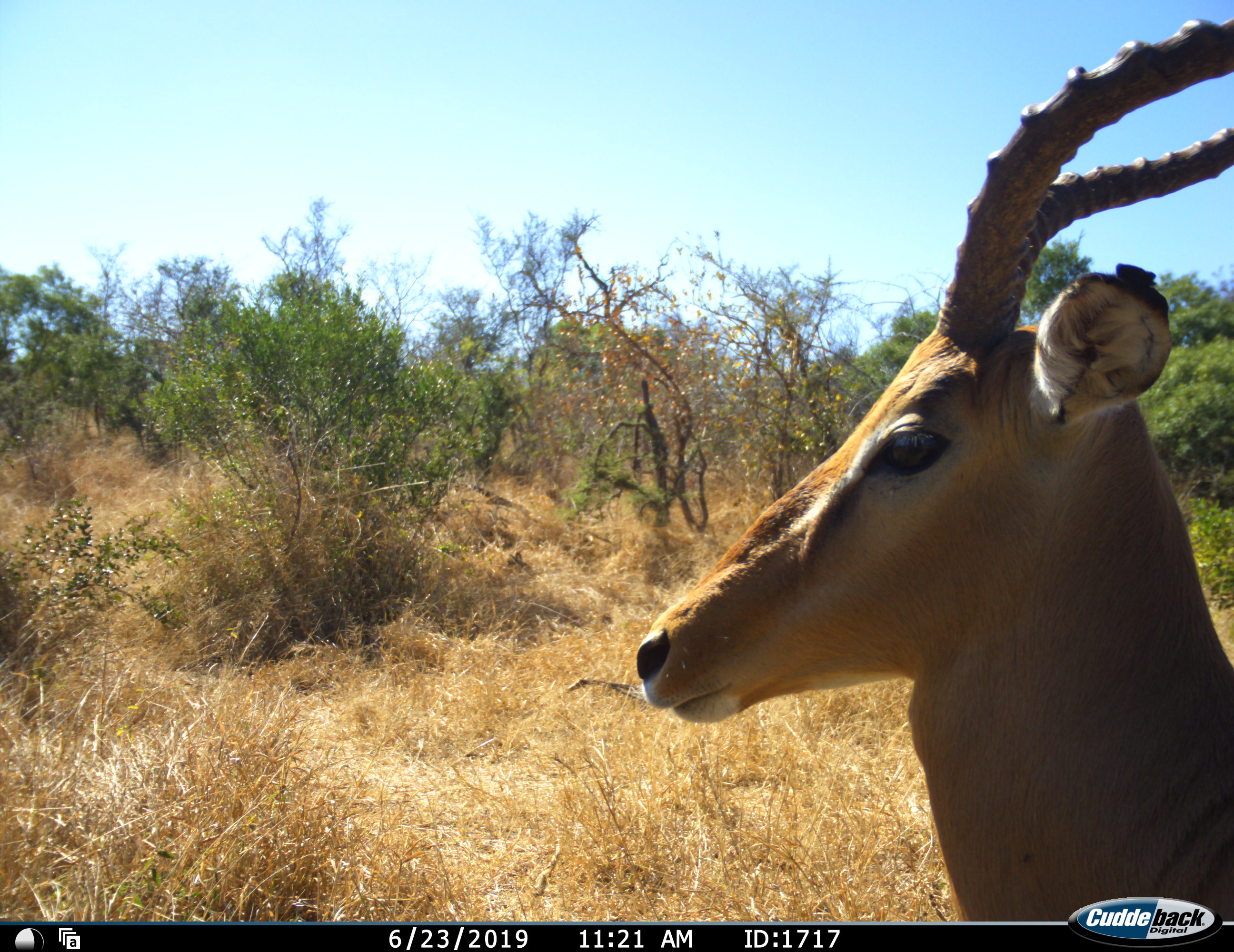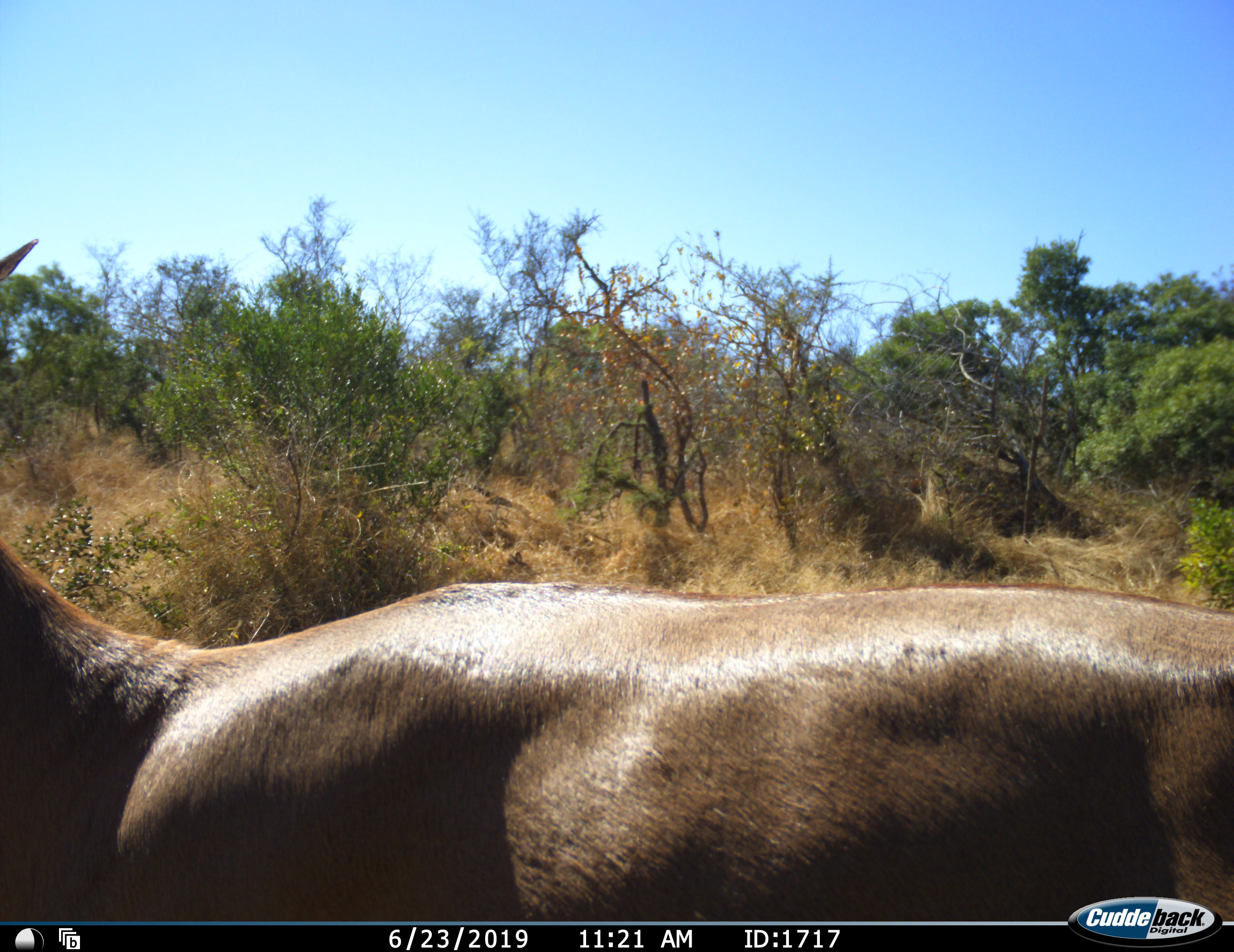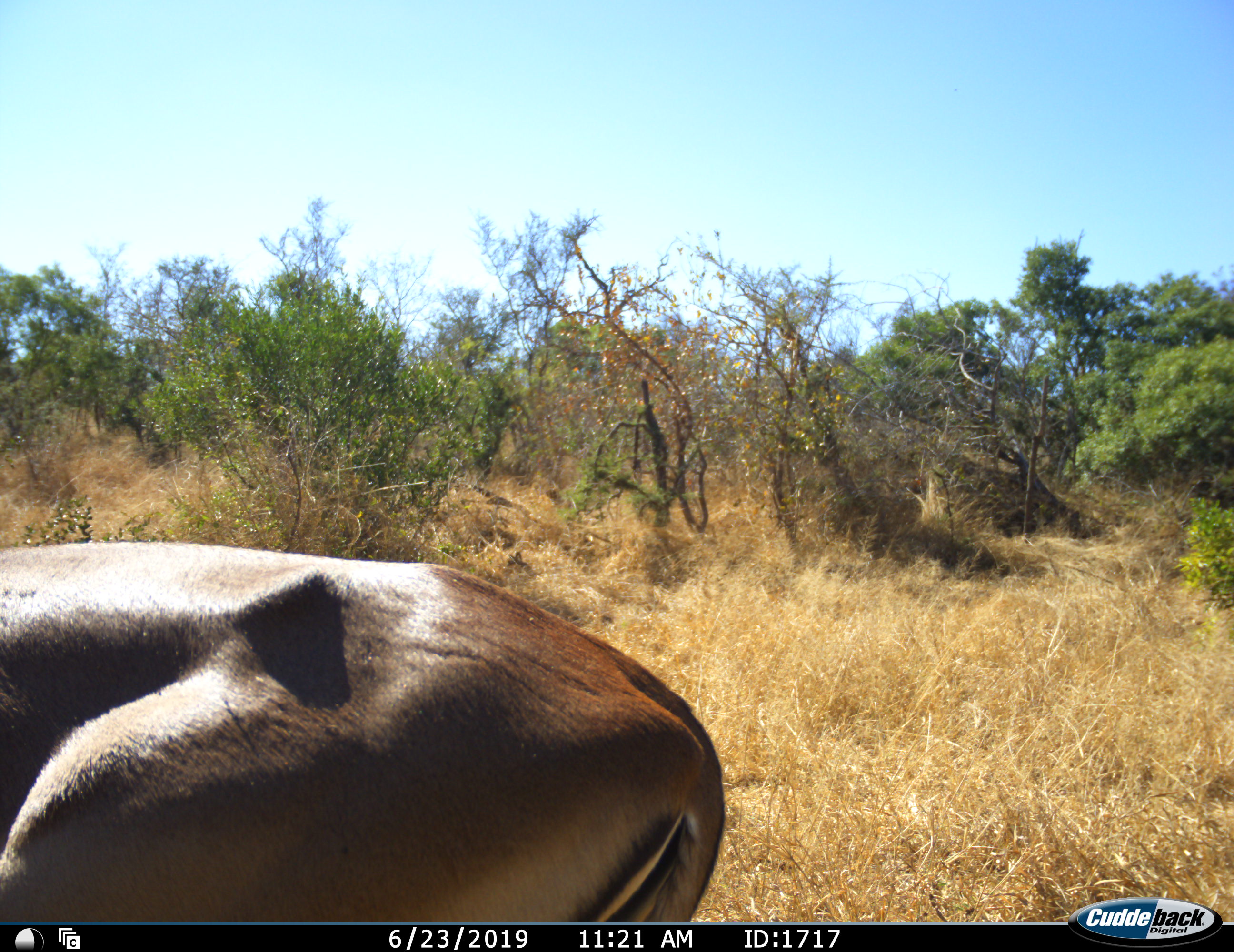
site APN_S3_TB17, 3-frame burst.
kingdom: Animalia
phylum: Chordata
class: Mammalia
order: Artiodactyla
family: Bovidae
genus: Aepyceros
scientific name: Aepyceros melampus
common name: impala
Impala (Aepyceros melampus), count 1. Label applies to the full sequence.